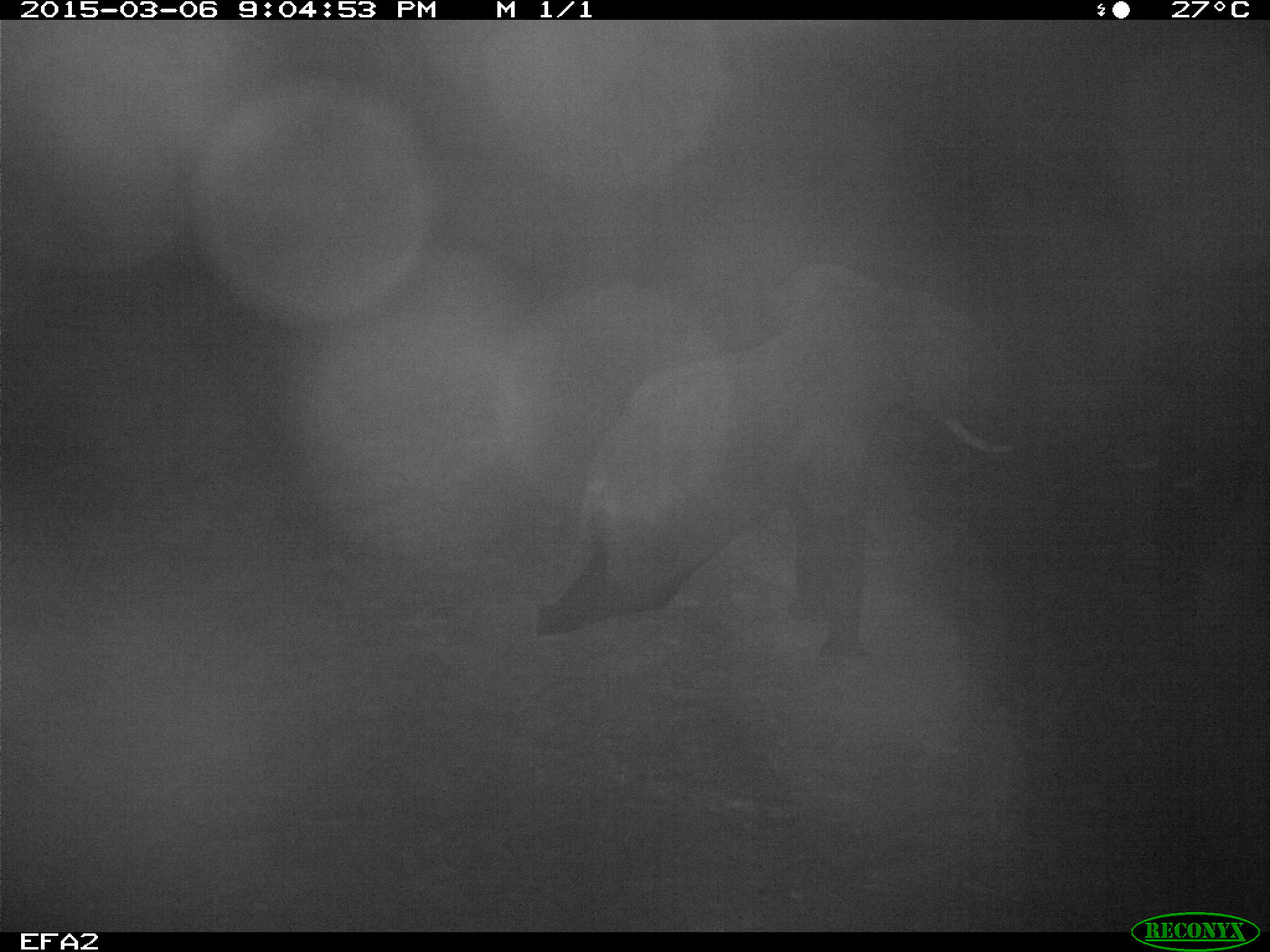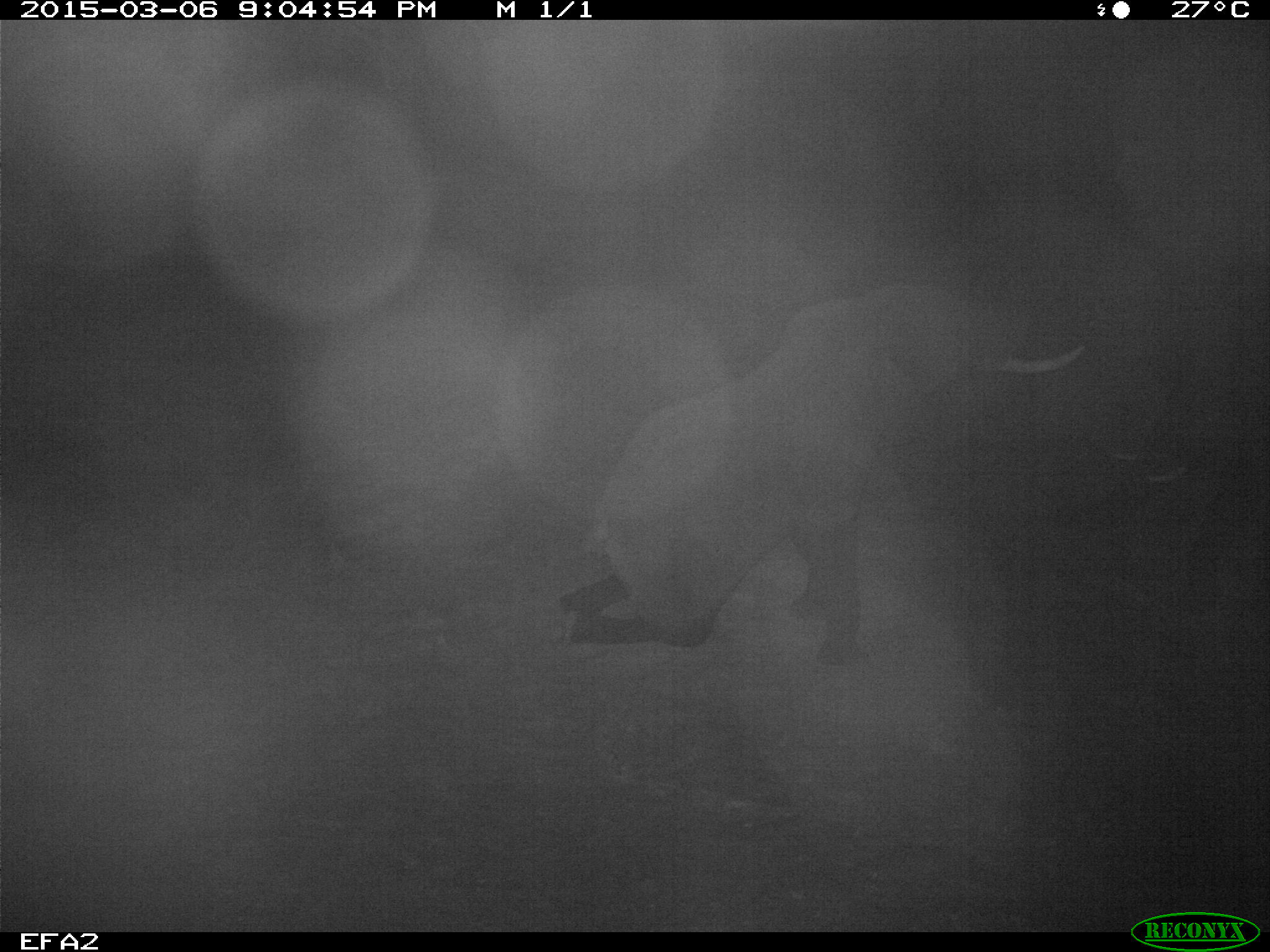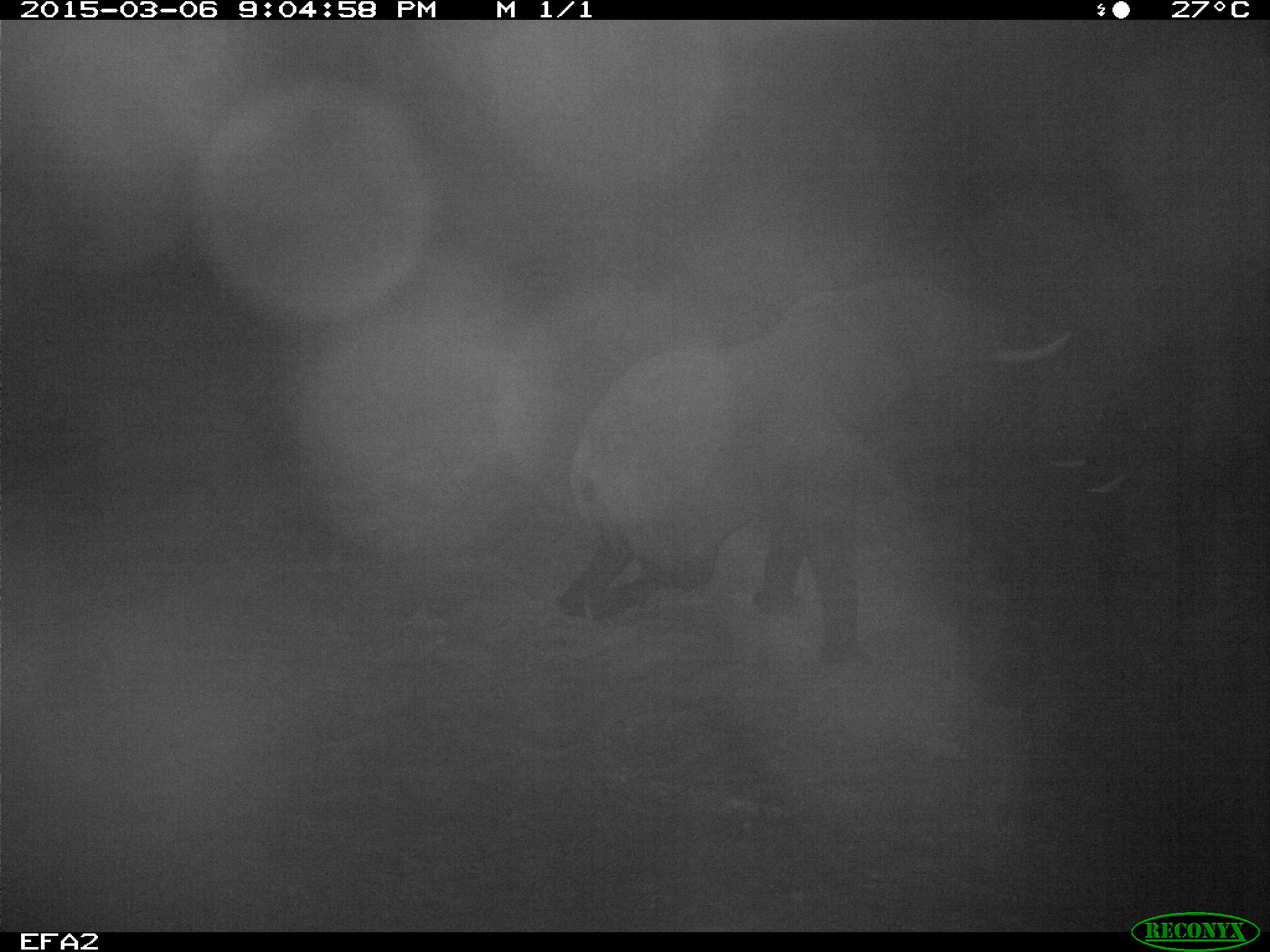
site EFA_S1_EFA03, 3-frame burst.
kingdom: Animalia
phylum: Chordata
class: Mammalia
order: Proboscidea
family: Elephantidae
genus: Loxodonta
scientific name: Loxodonta africana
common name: african bush elephant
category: elephant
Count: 1.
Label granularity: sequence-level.